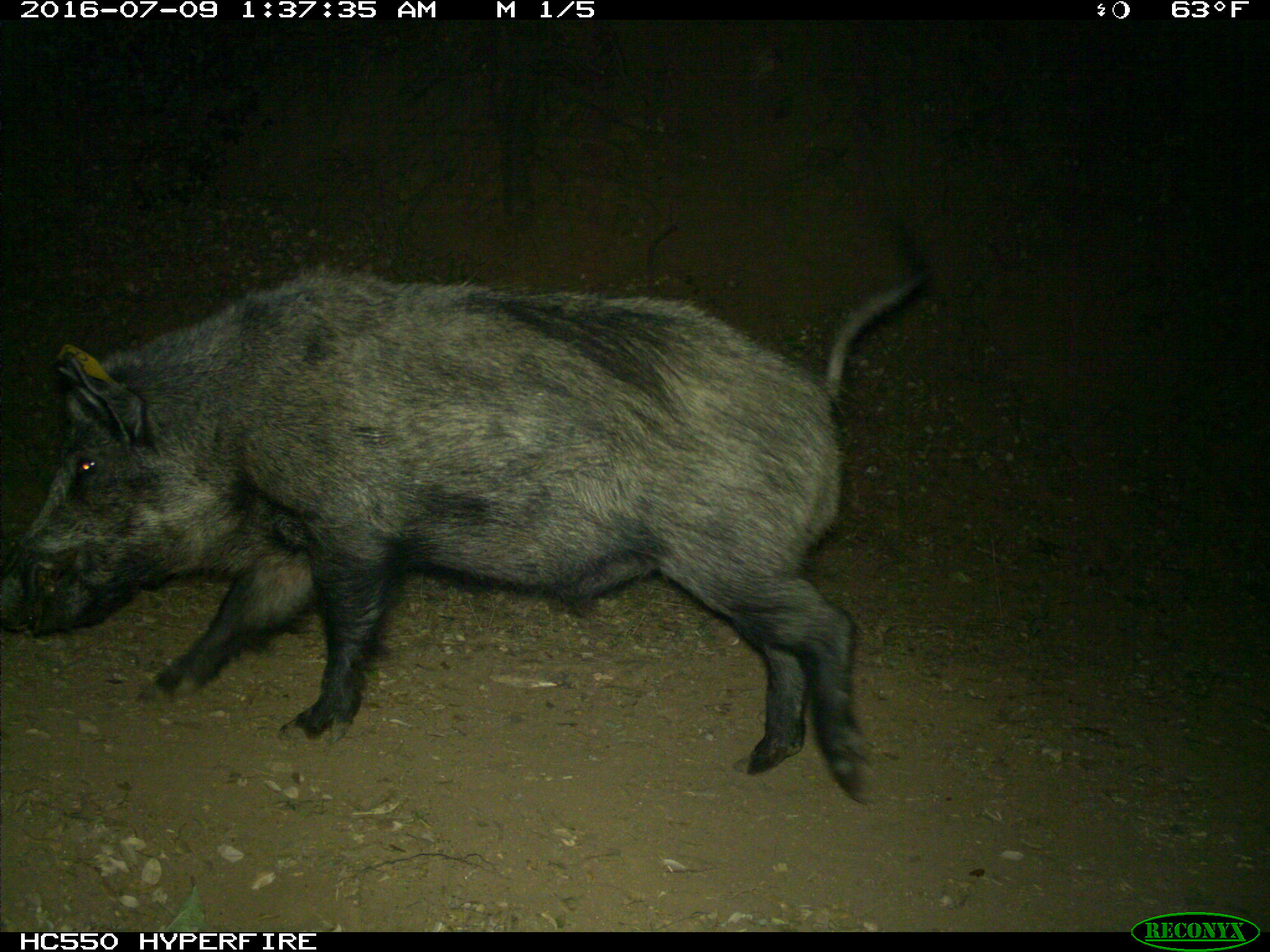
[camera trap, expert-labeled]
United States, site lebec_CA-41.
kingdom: Animalia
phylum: Chordata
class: Mammalia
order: Artiodactyla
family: Suidae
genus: Sus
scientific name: Sus scrofa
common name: wild boar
Sus scrofa (wild boar).